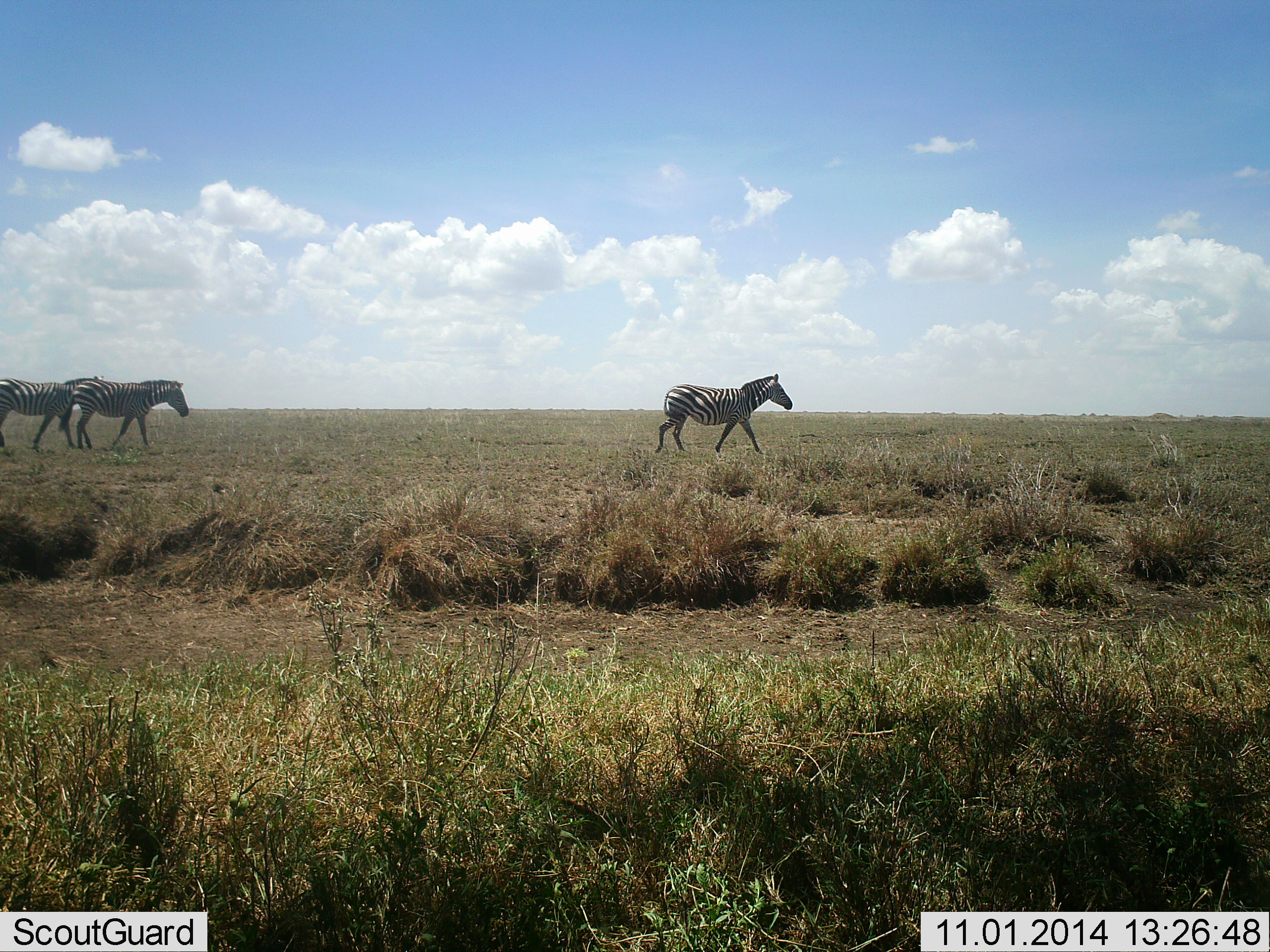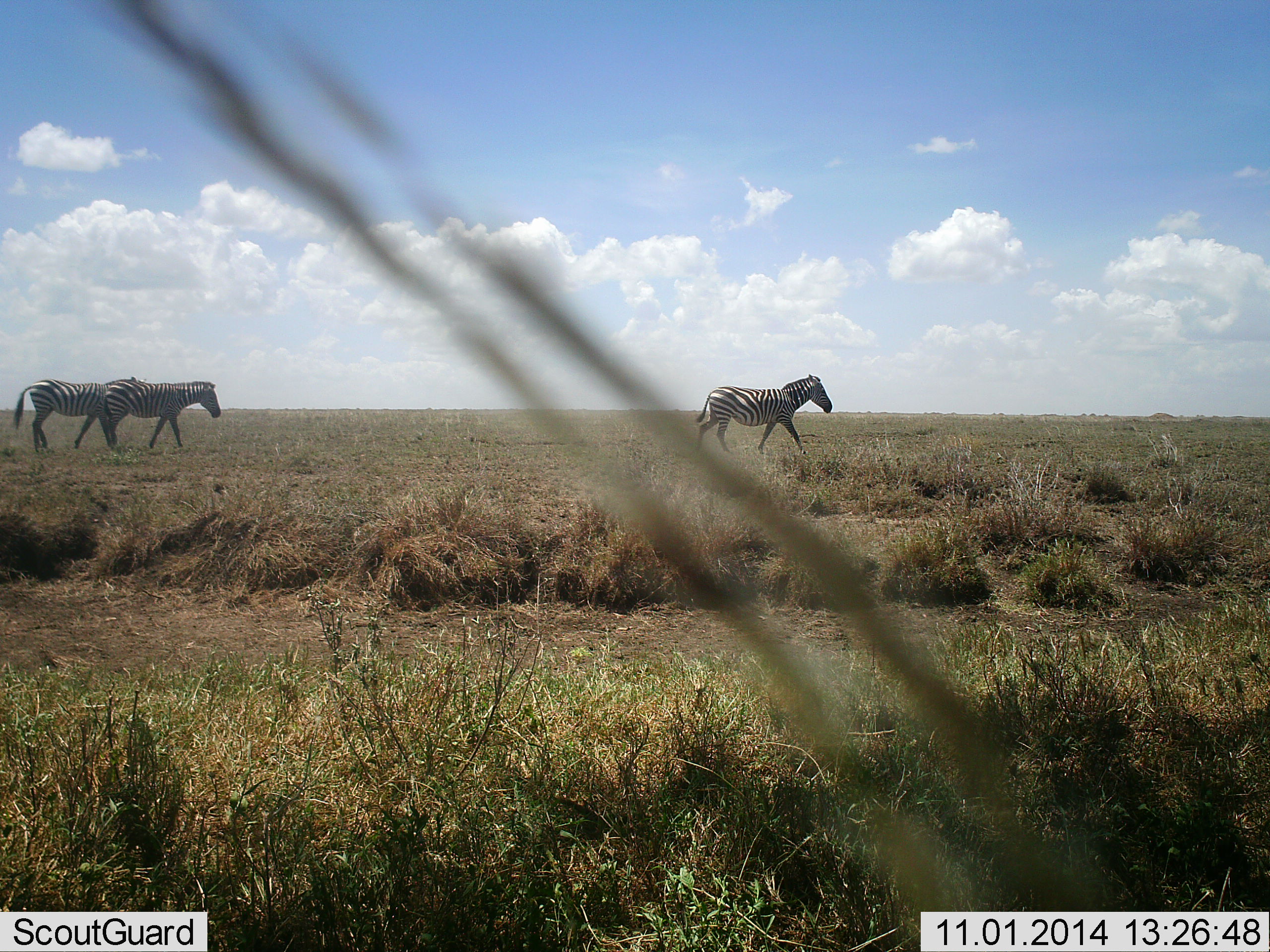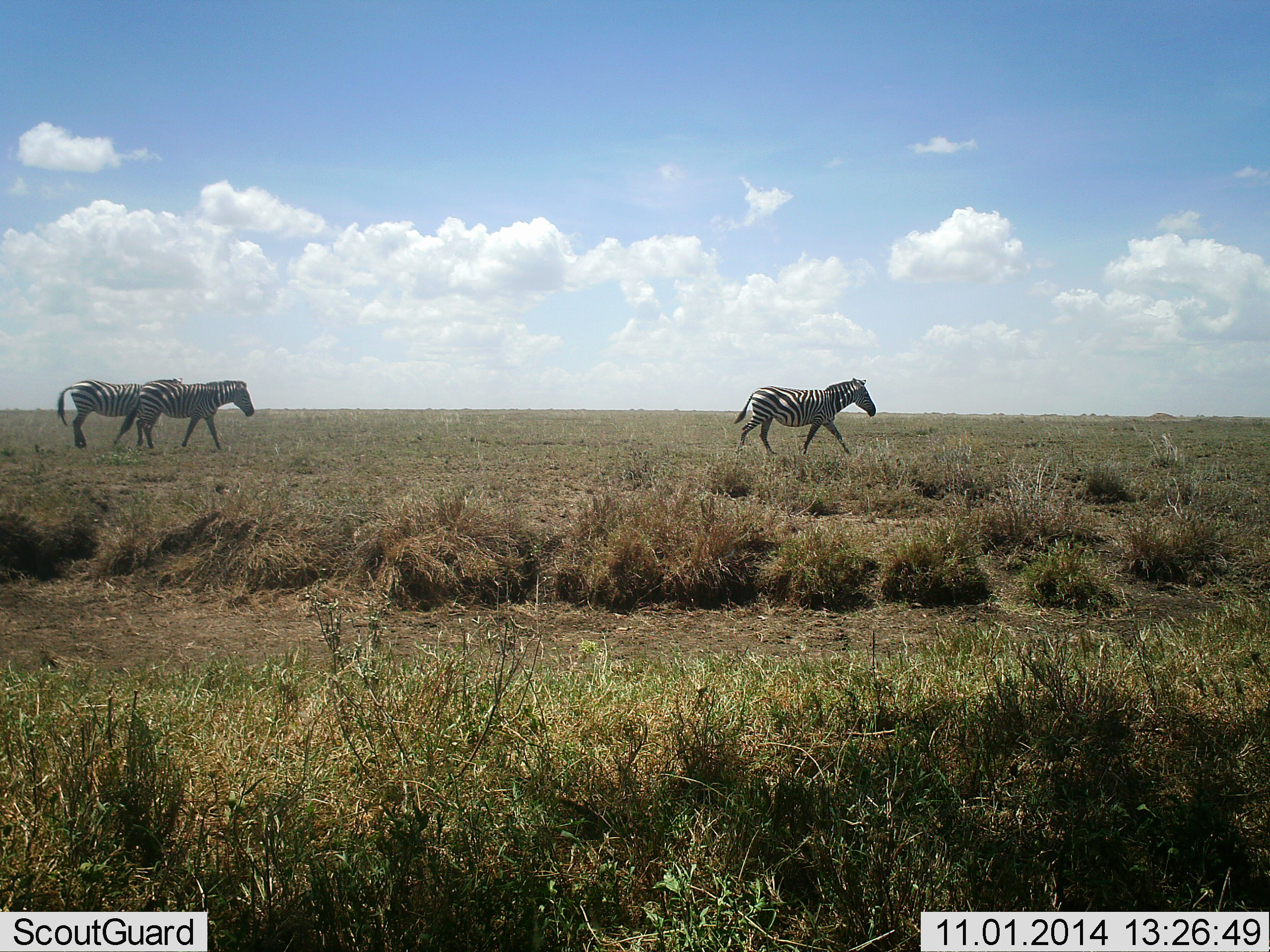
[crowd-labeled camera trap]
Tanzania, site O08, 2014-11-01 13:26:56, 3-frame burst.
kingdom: Animalia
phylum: Chordata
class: Mammalia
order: Perissodactyla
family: Equidae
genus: Equus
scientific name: Equus quagga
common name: plains zebra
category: zebra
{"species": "zebra (plains zebra) (Equus quagga)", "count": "3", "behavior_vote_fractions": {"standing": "0%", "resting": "0%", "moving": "100%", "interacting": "0%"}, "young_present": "0%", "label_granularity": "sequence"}